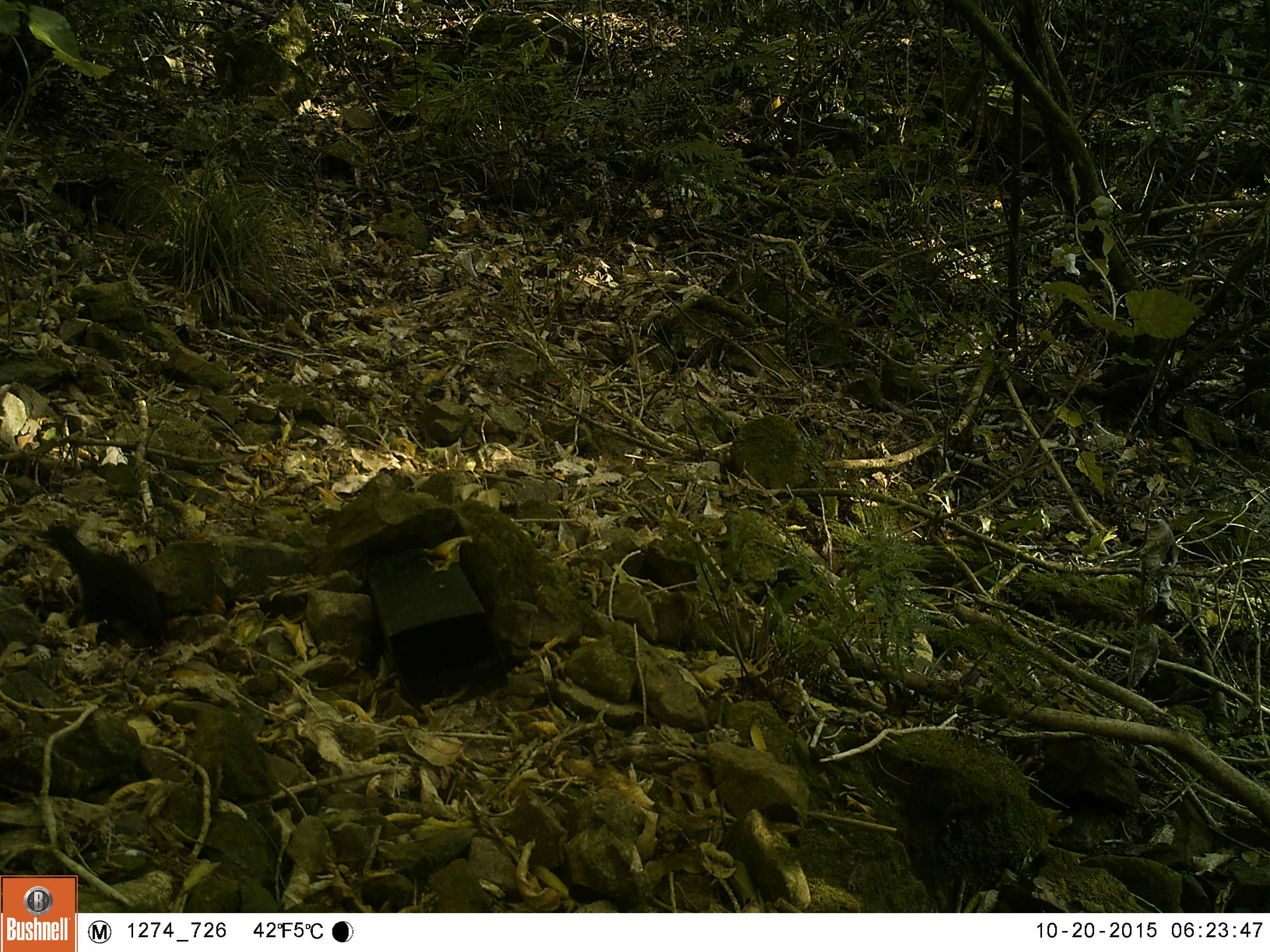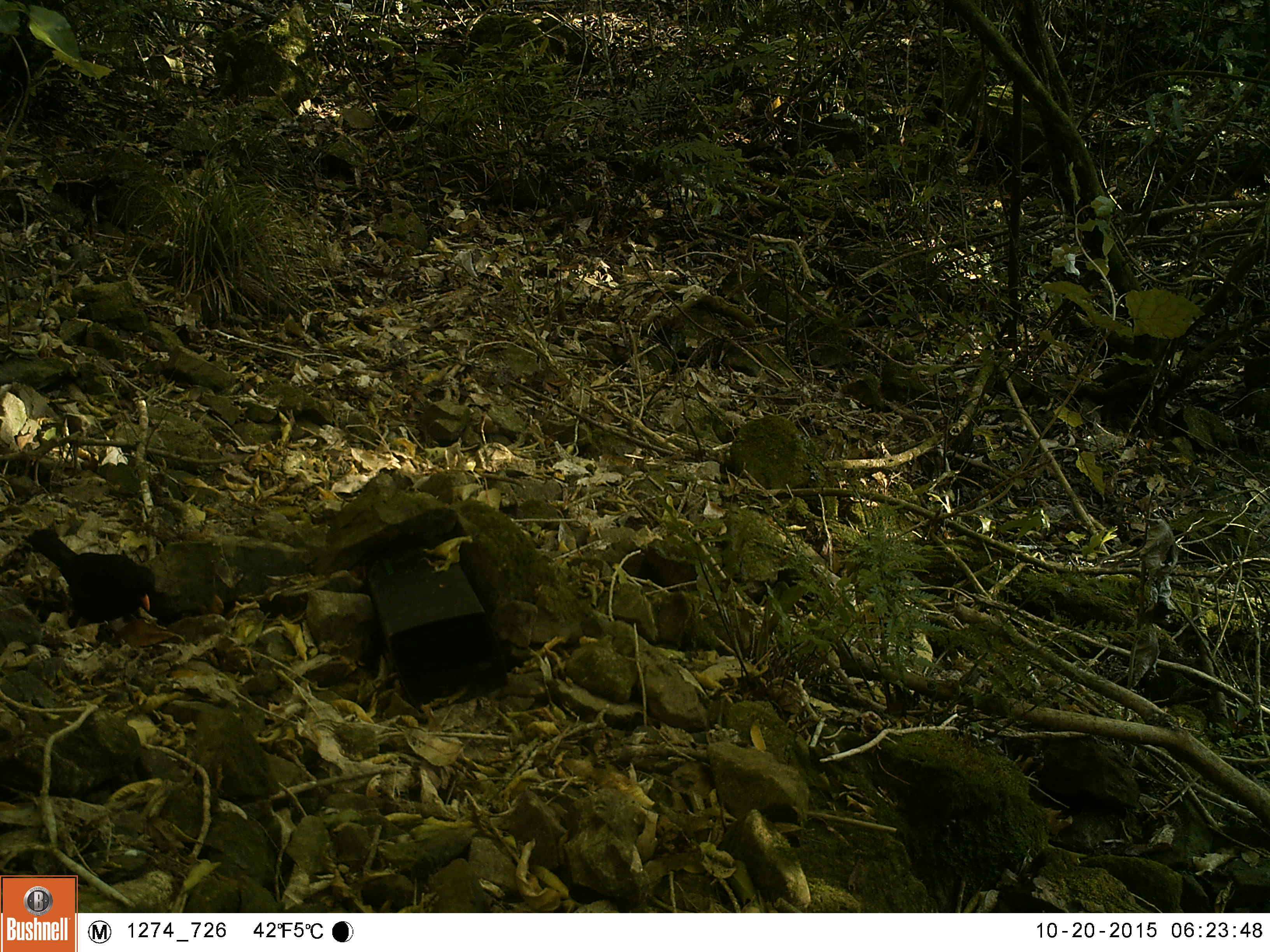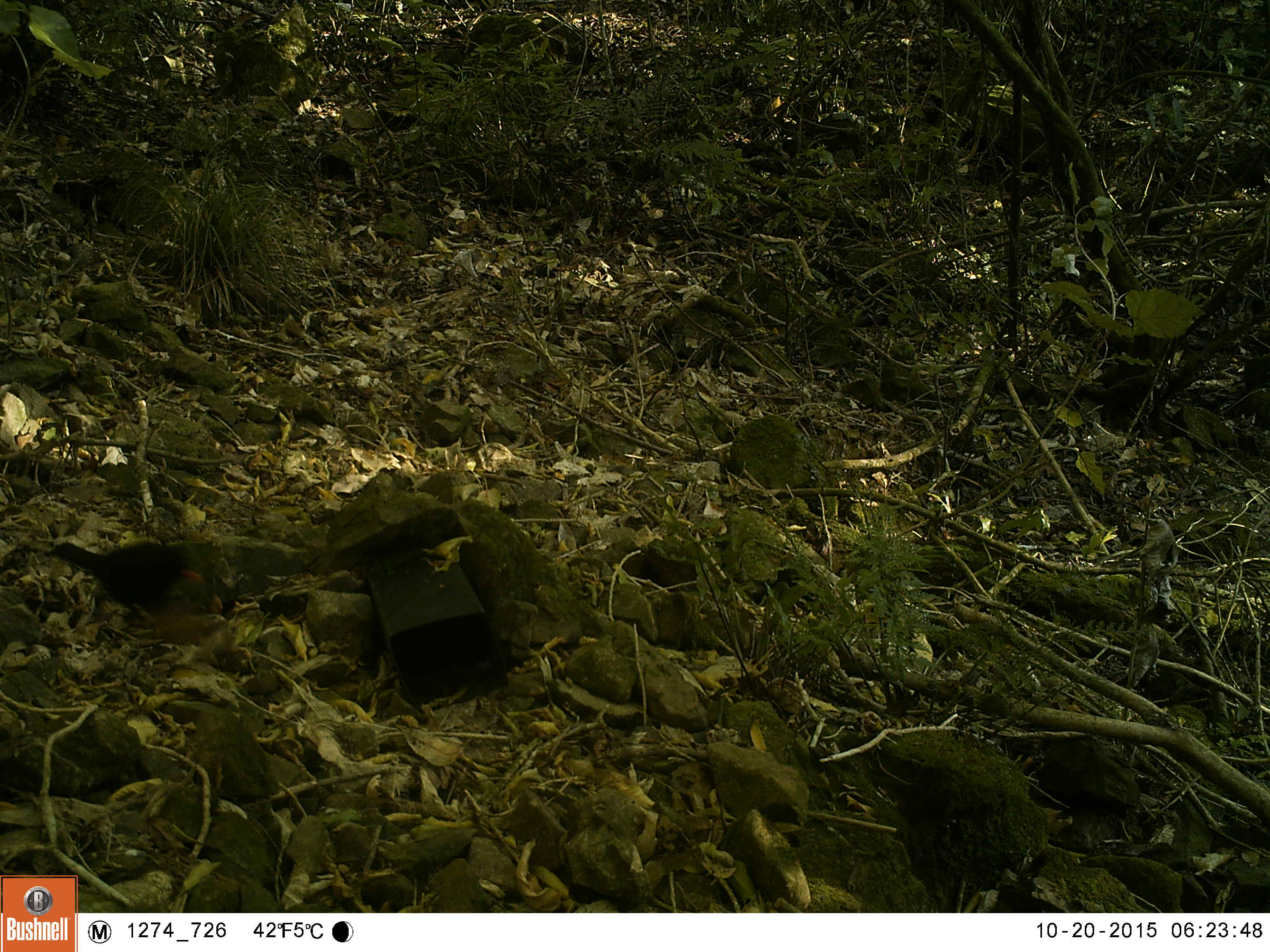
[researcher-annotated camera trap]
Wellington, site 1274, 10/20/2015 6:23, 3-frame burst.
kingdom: Animalia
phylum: Chordata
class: Aves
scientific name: Aves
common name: bird